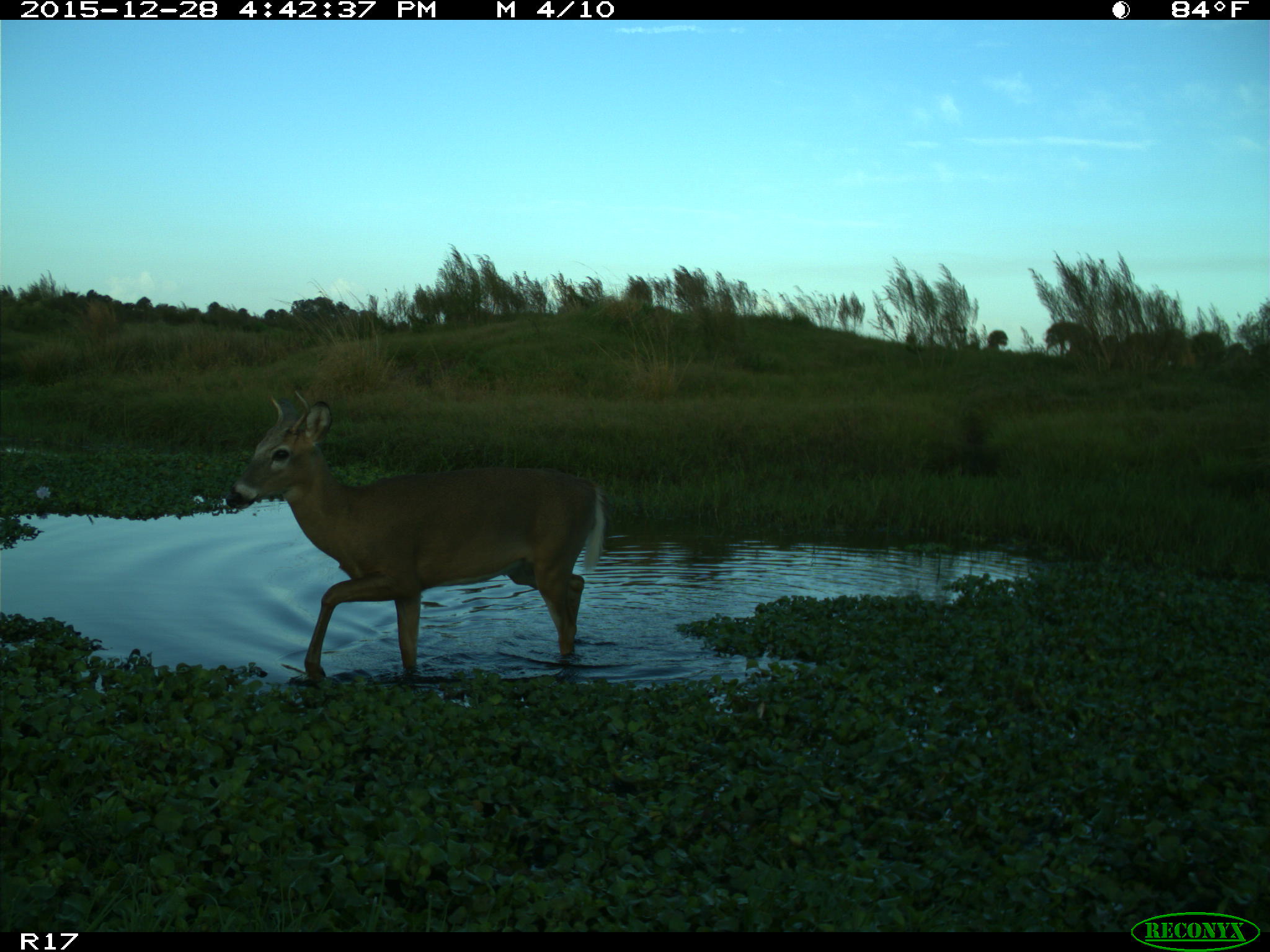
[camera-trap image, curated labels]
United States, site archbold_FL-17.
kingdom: Animalia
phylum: Chordata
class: Mammalia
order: Artiodactyla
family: Cervidae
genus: Odocoileus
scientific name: Odocoileus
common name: deer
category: unidentified deer